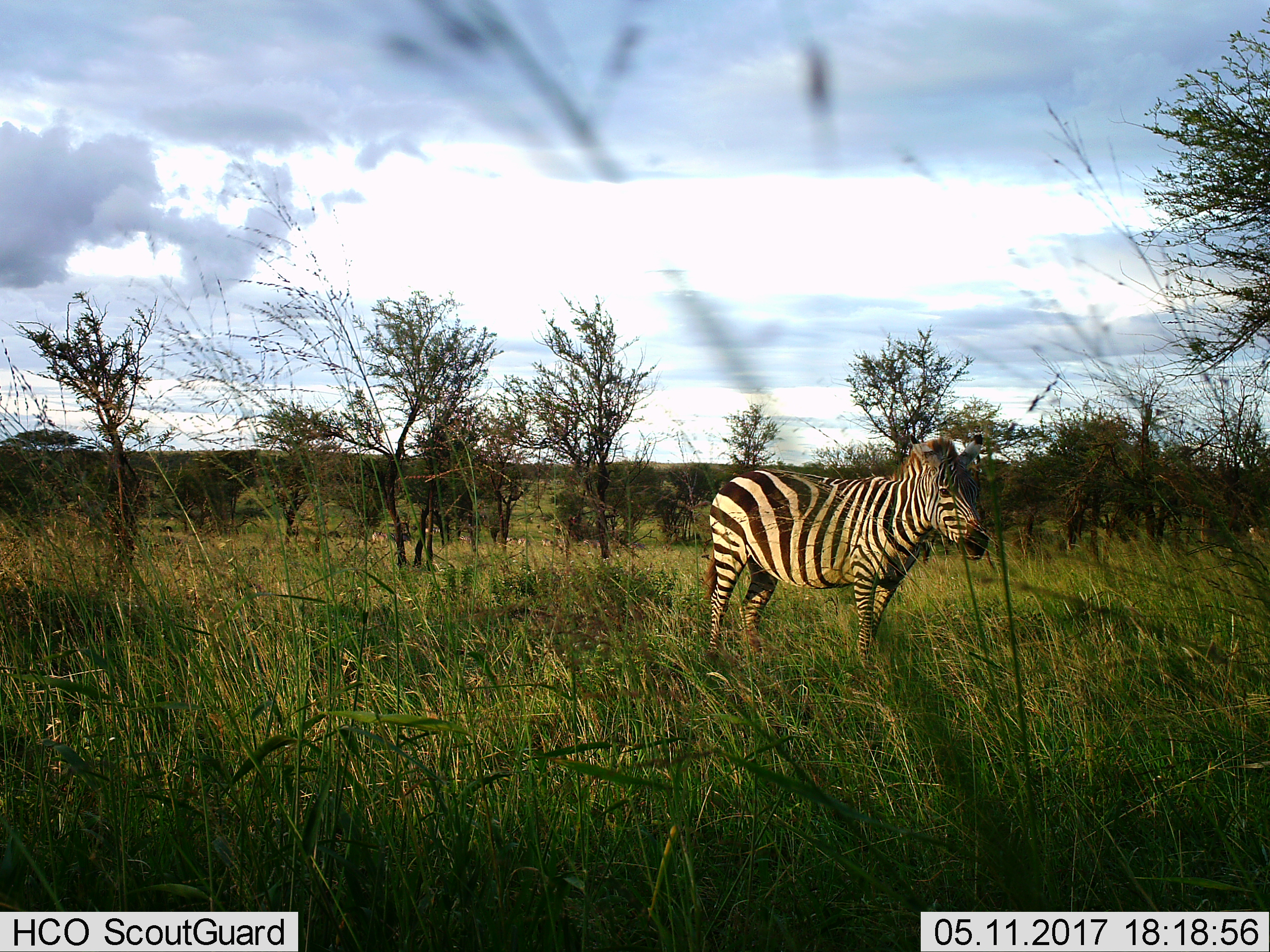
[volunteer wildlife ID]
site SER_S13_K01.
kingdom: Animalia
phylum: Chordata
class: Mammalia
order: Perissodactyla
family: Equidae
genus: Equus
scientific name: Equus quagga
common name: plains zebra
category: zebraplains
Zebraplains (plains zebra) (Equus quagga), count 1. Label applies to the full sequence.